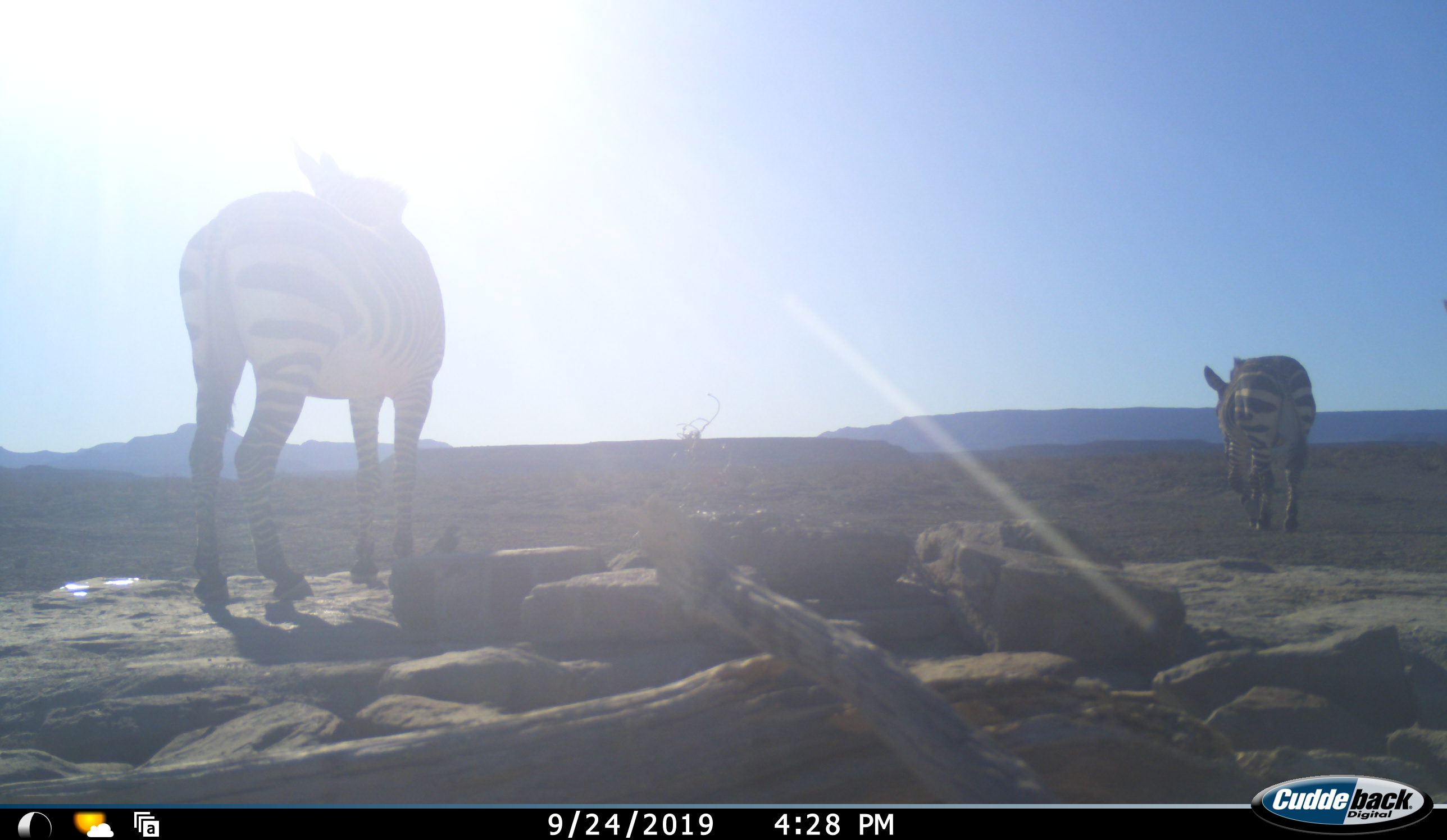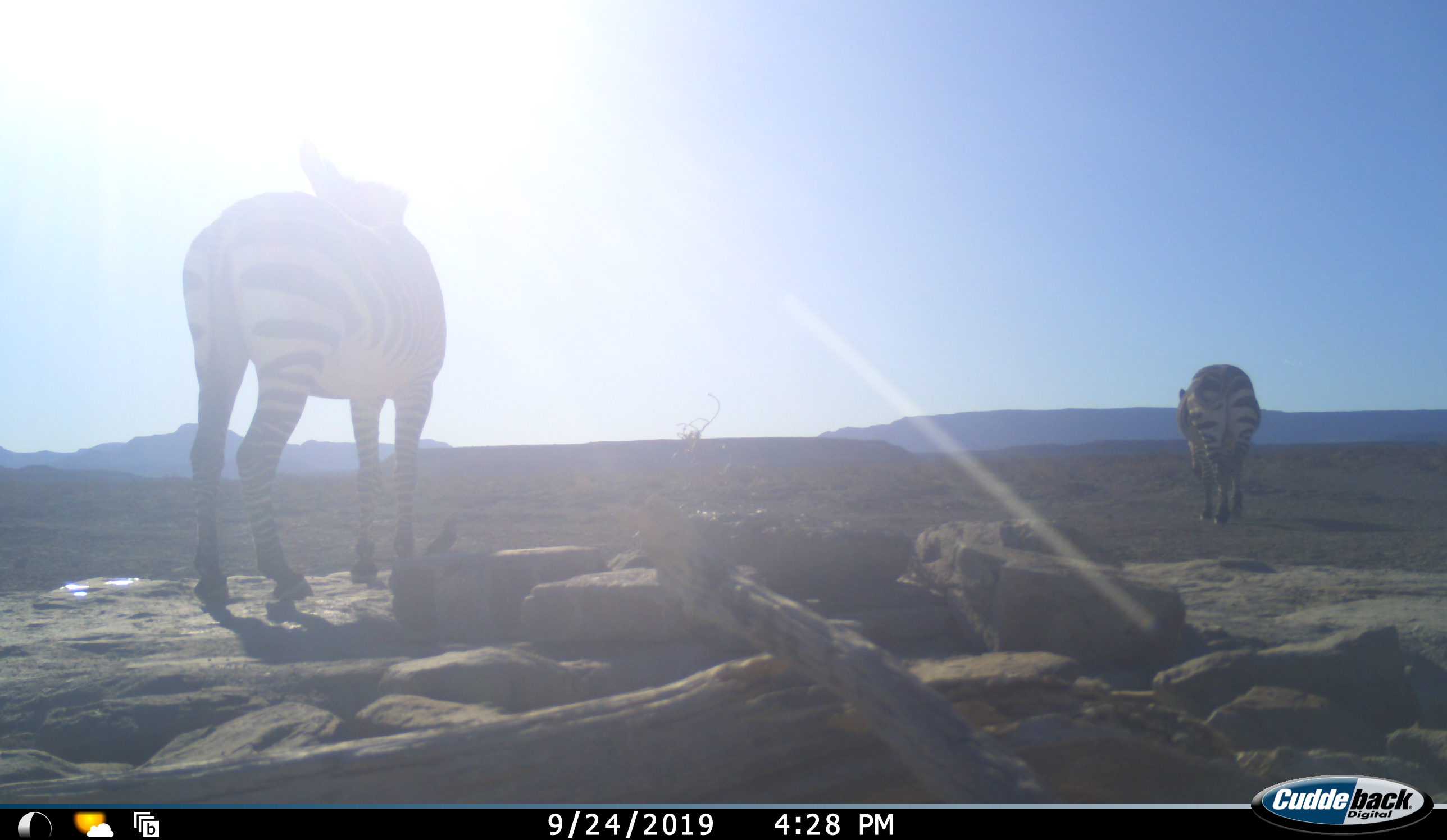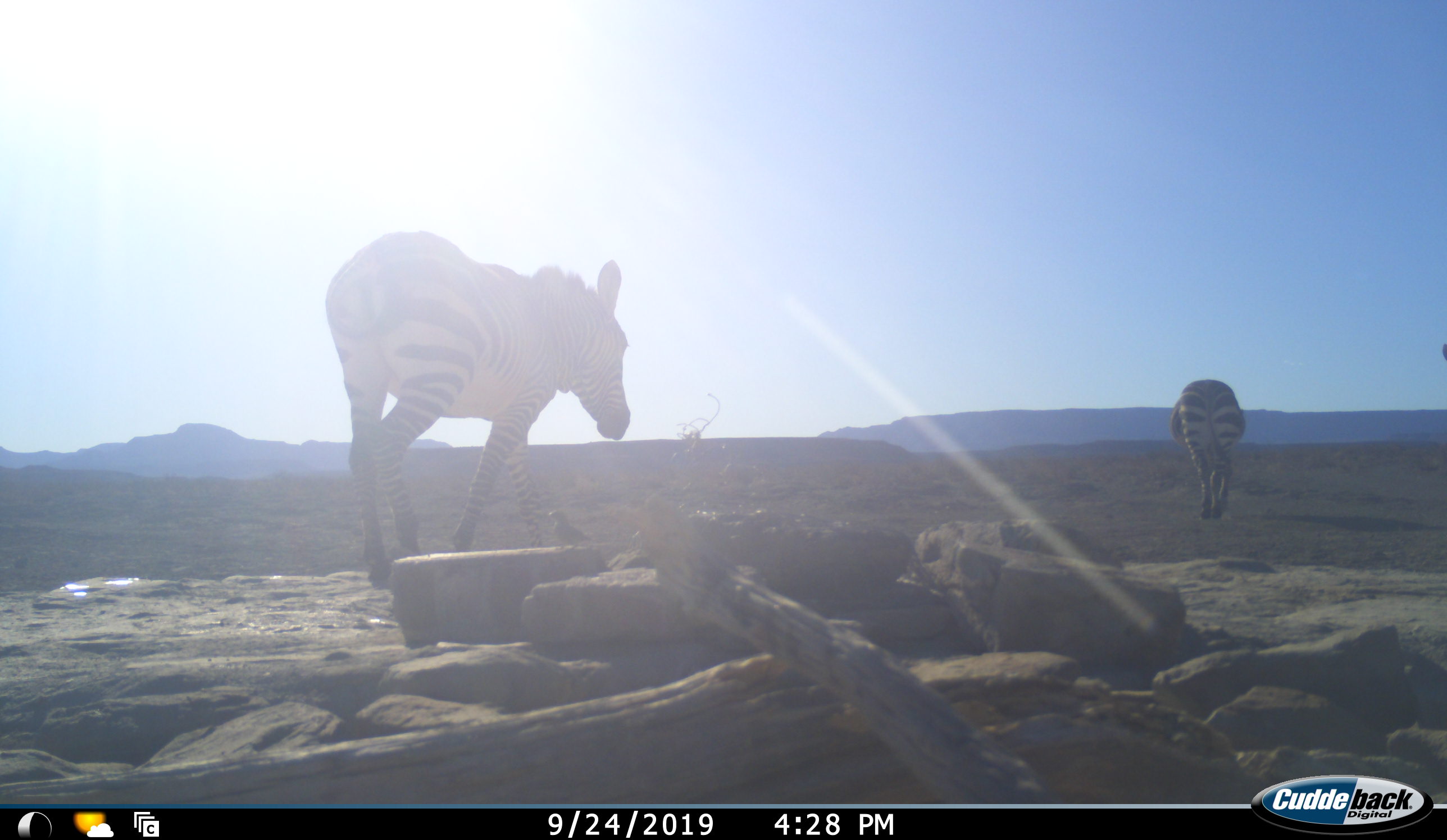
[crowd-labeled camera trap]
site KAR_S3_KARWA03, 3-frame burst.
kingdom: Animalia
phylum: Chordata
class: Mammalia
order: Perissodactyla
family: Equidae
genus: Equus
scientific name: Equus zebra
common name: mountain zebra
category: zebramountain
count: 2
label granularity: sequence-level